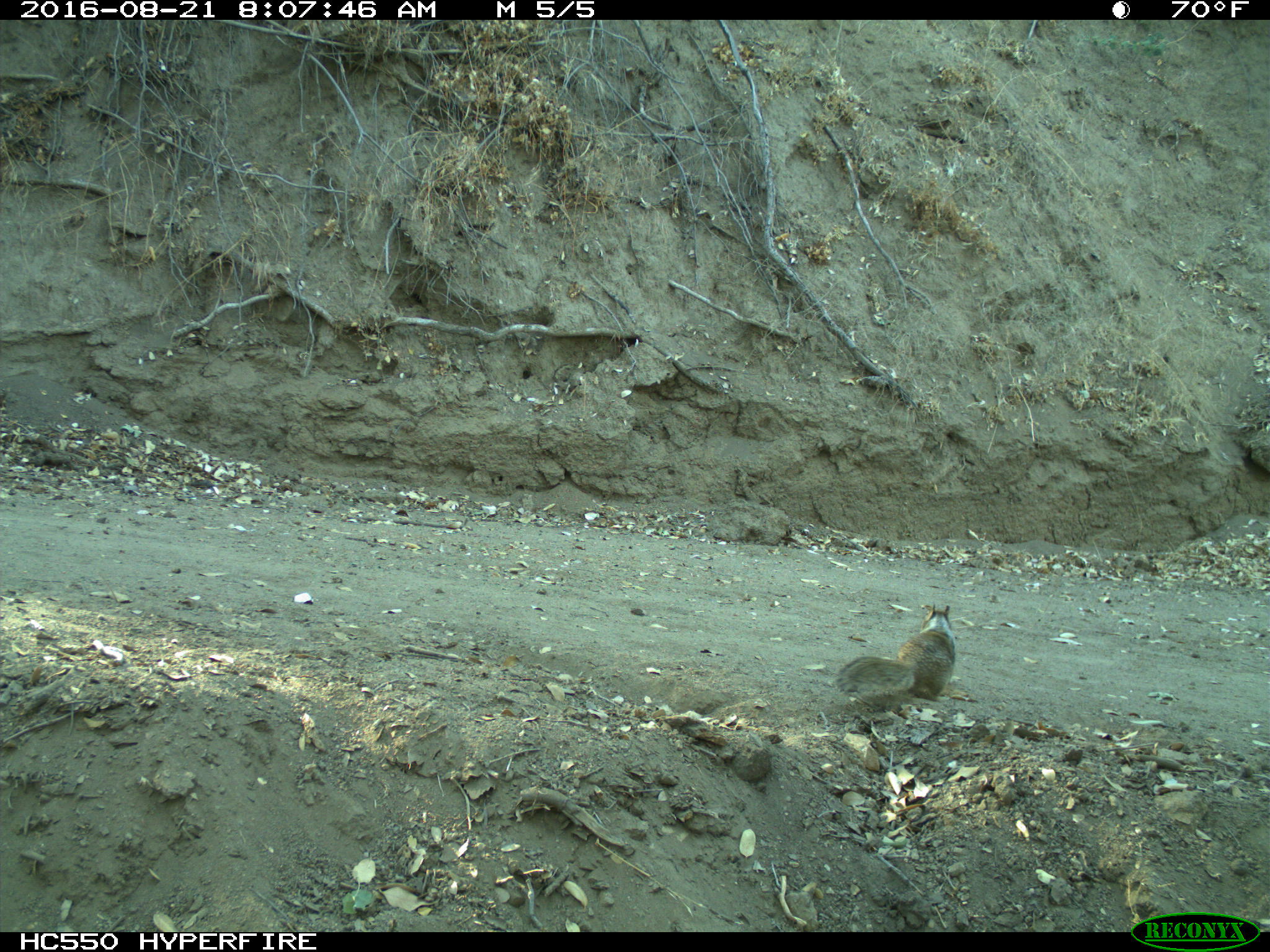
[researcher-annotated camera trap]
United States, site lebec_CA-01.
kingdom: Animalia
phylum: Chordata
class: Mammalia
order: Rodentia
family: Sciuridae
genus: Otospermophilus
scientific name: Otospermophilus beecheyi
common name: california ground squirrel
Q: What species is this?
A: Otospermophilus beecheyi (california ground squirrel).